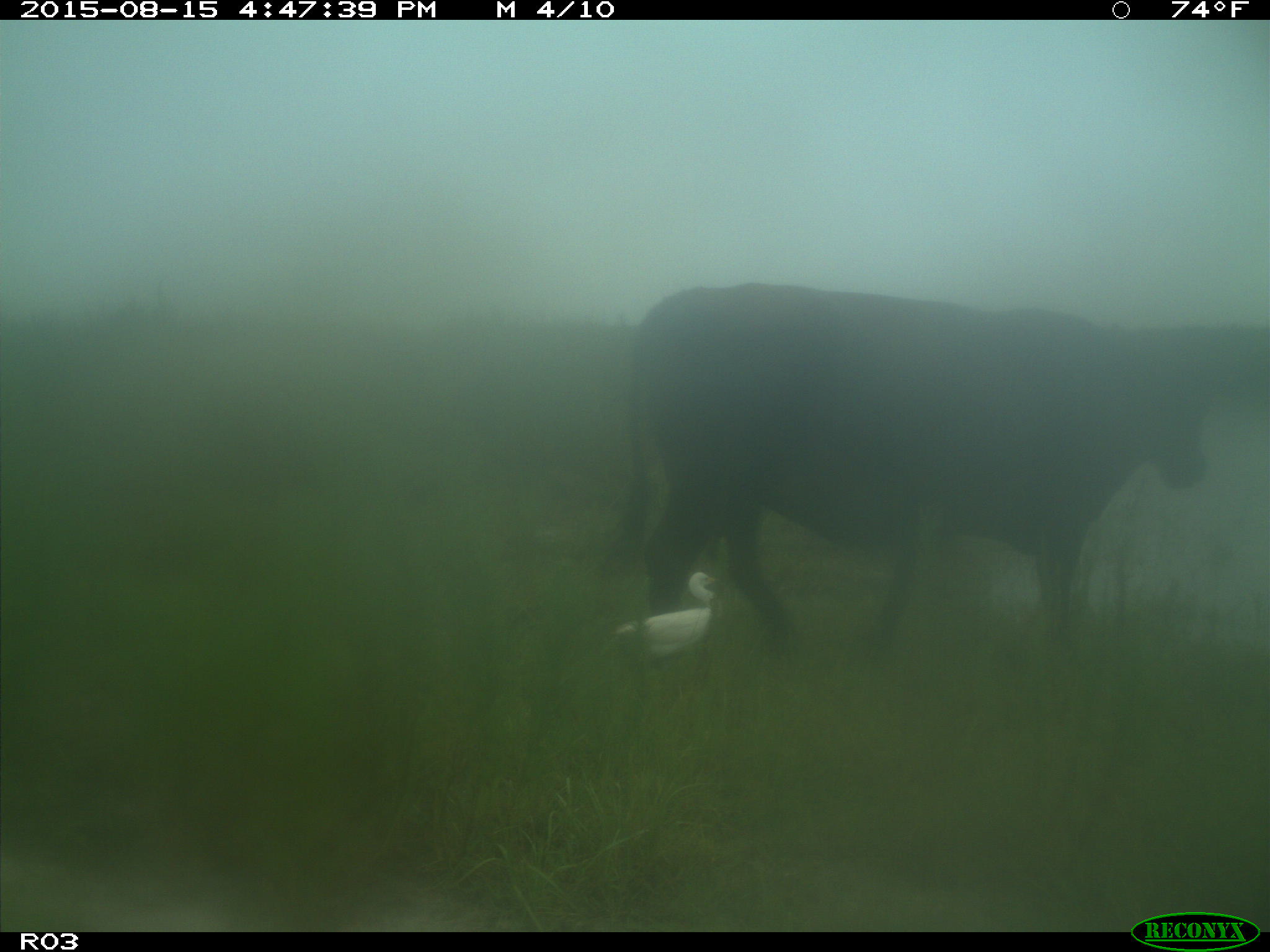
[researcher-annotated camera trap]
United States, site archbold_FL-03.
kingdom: Animalia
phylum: Chordata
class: Mammalia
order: Artiodactyla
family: Bovidae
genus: Bos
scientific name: Bos taurus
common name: domestic cow